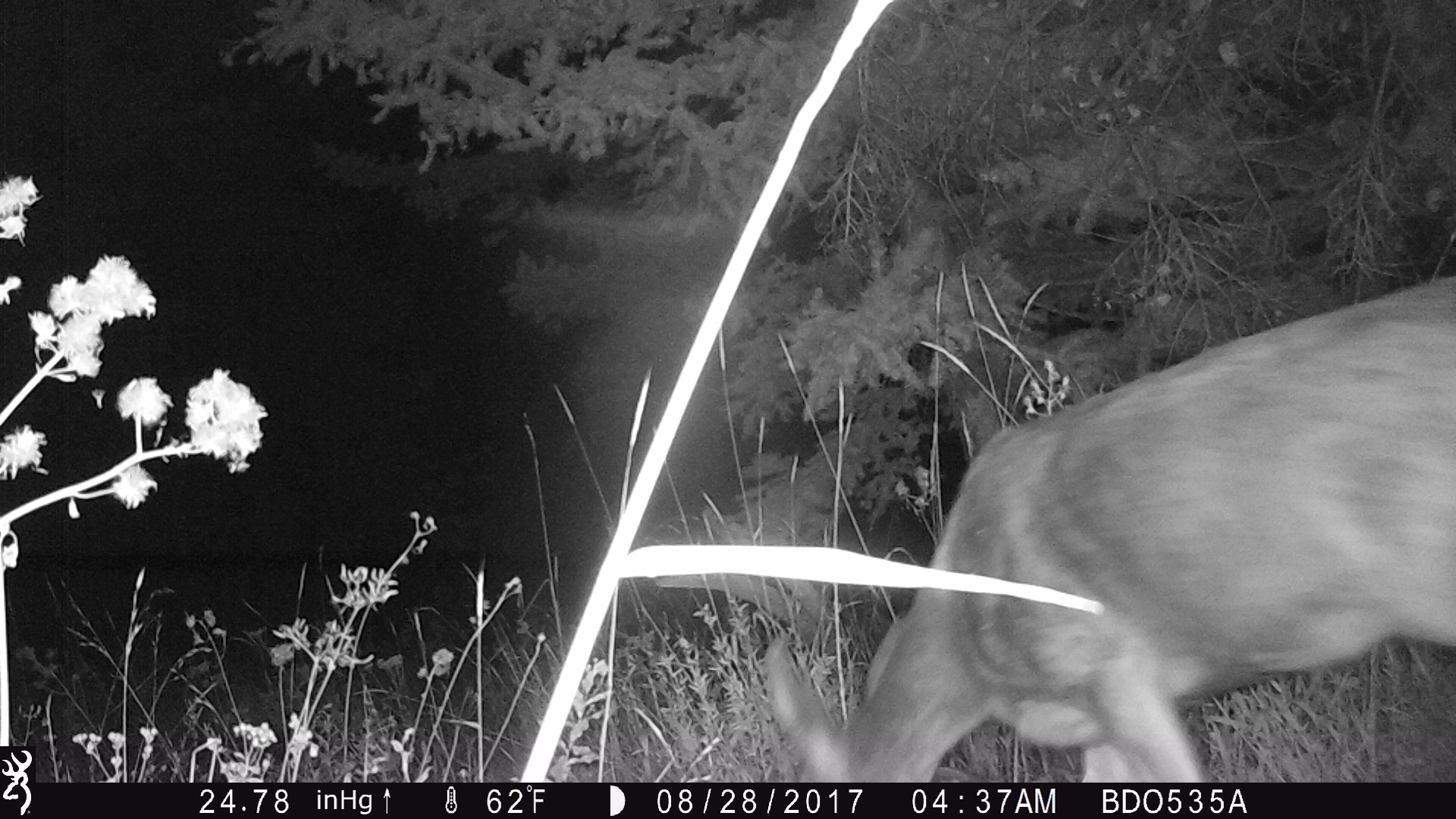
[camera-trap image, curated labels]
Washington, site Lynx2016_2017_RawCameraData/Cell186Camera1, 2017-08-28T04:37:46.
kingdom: Animalia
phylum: Chordata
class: Mammalia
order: Artiodactyla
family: Cervidae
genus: Odocoileus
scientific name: Odocoileus hemionus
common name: mule deer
Odocoileus hemionus (mule deer). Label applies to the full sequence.